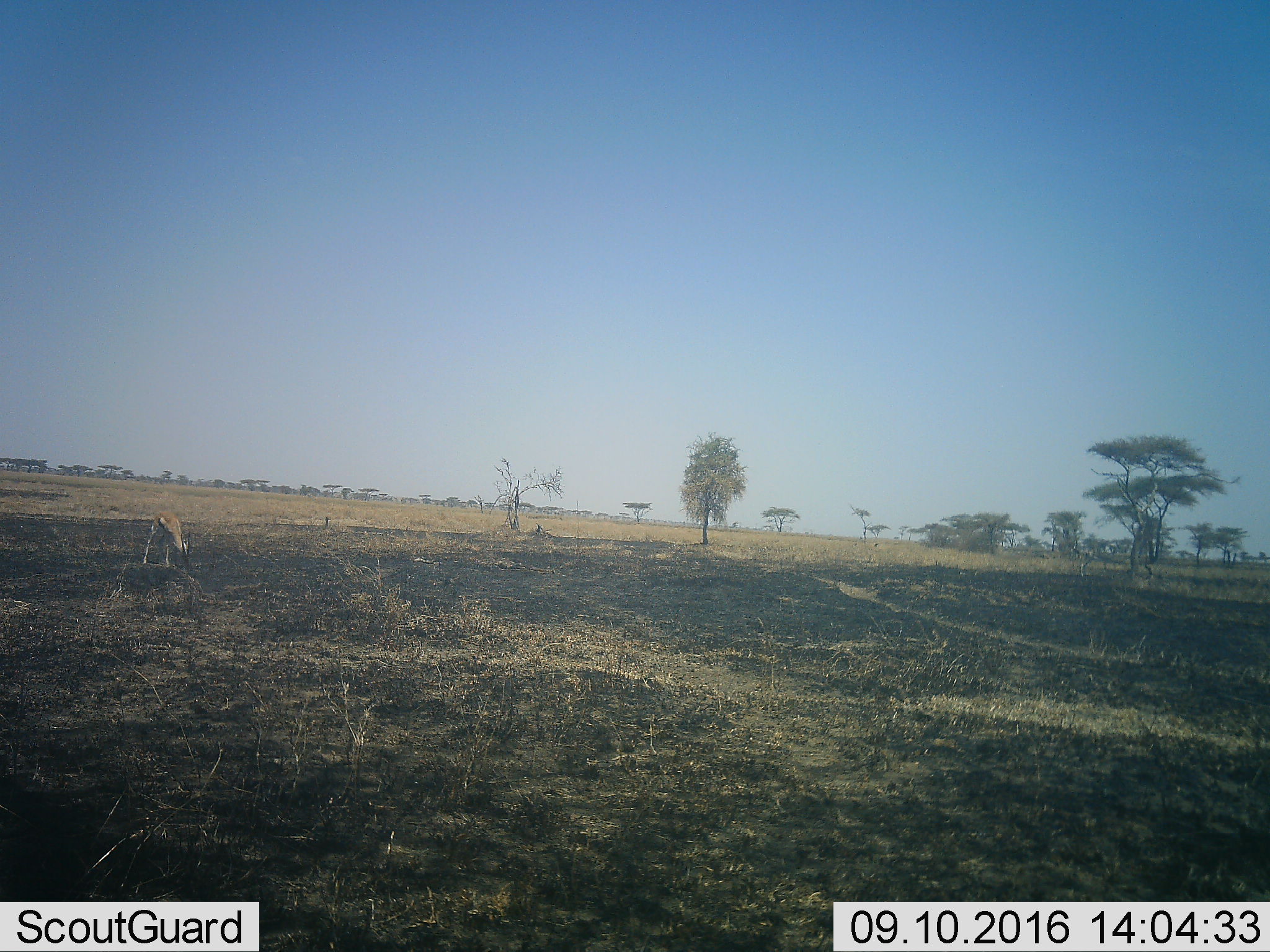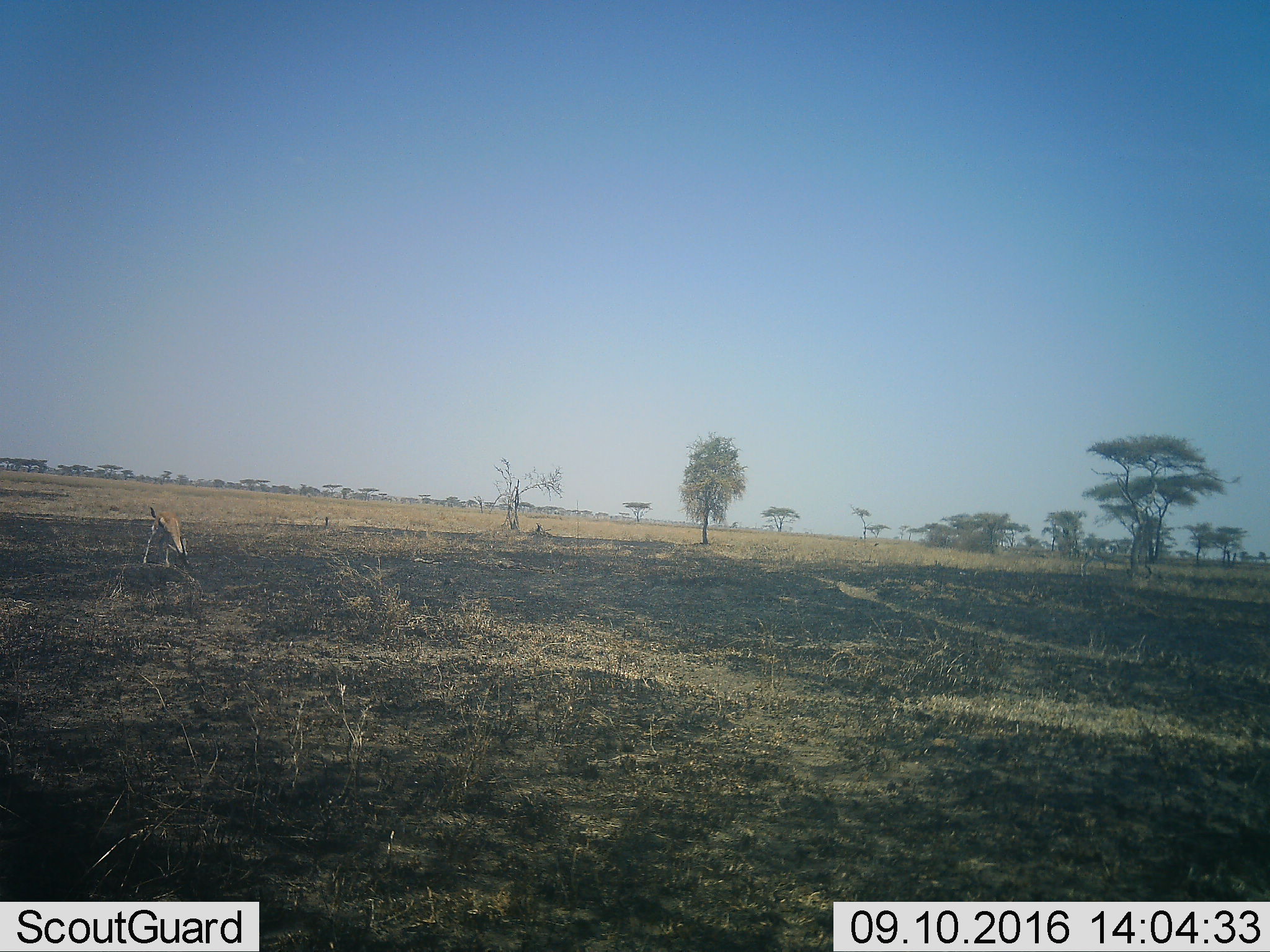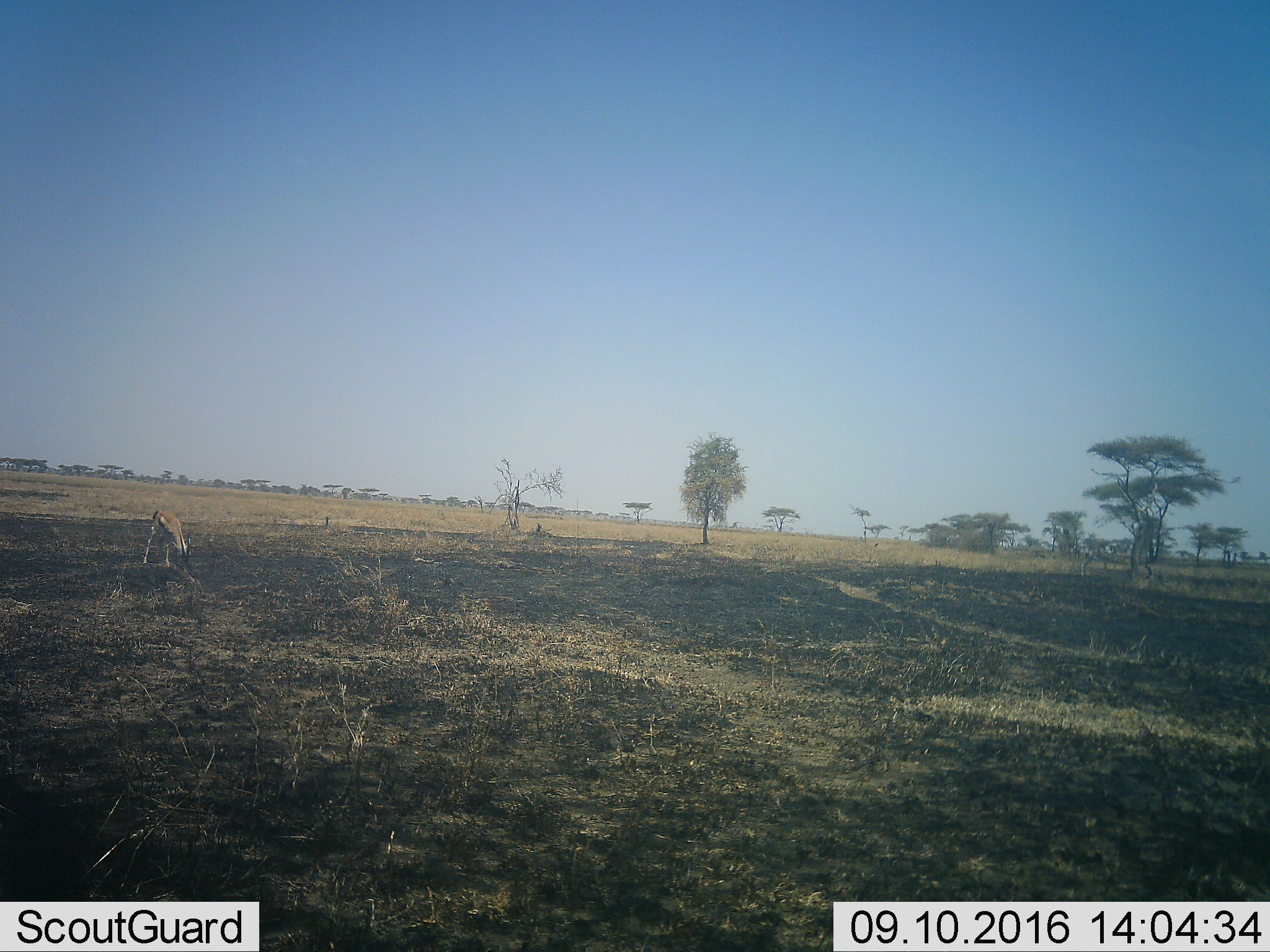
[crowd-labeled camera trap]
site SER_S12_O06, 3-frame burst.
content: unidentified animal